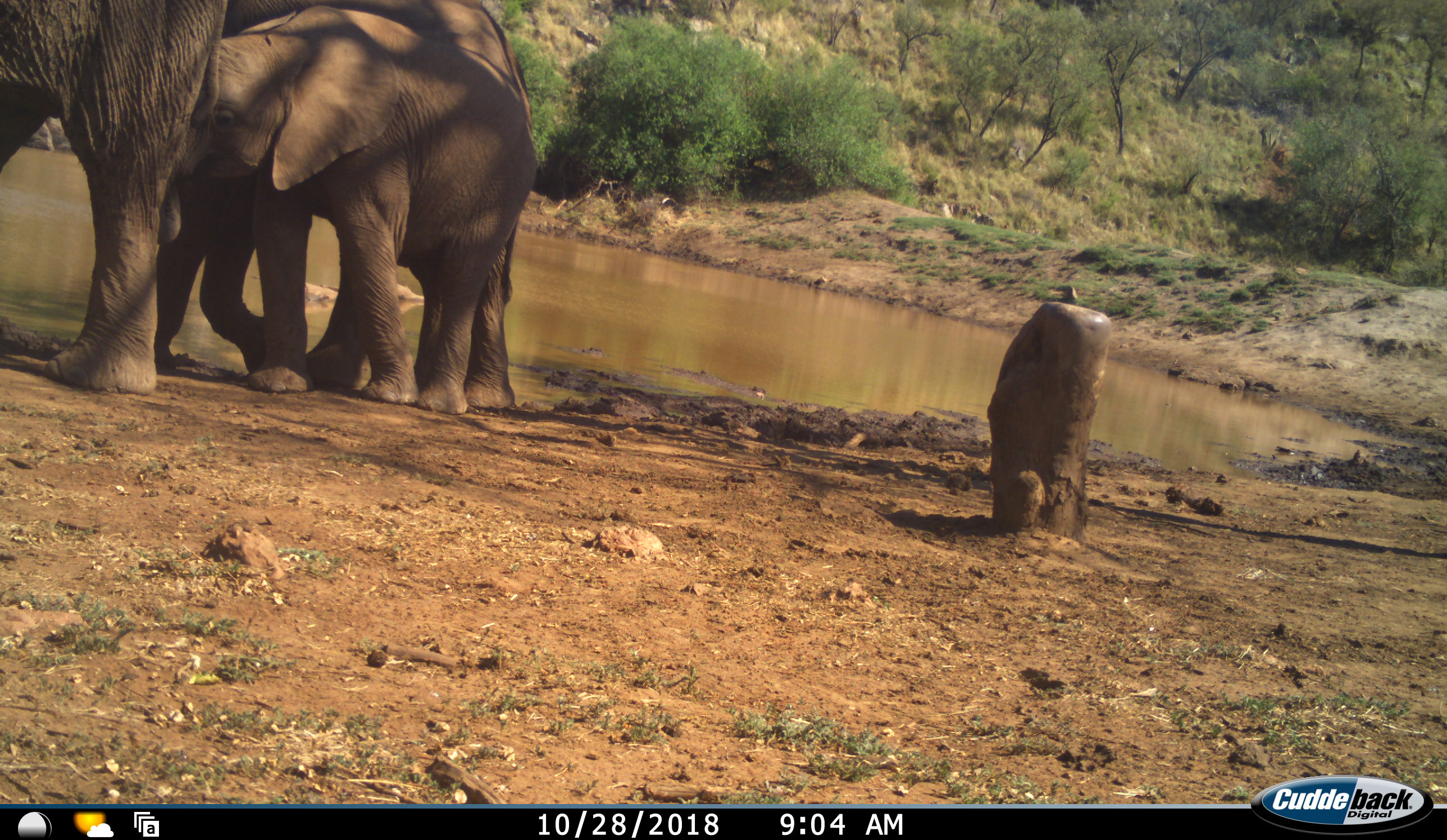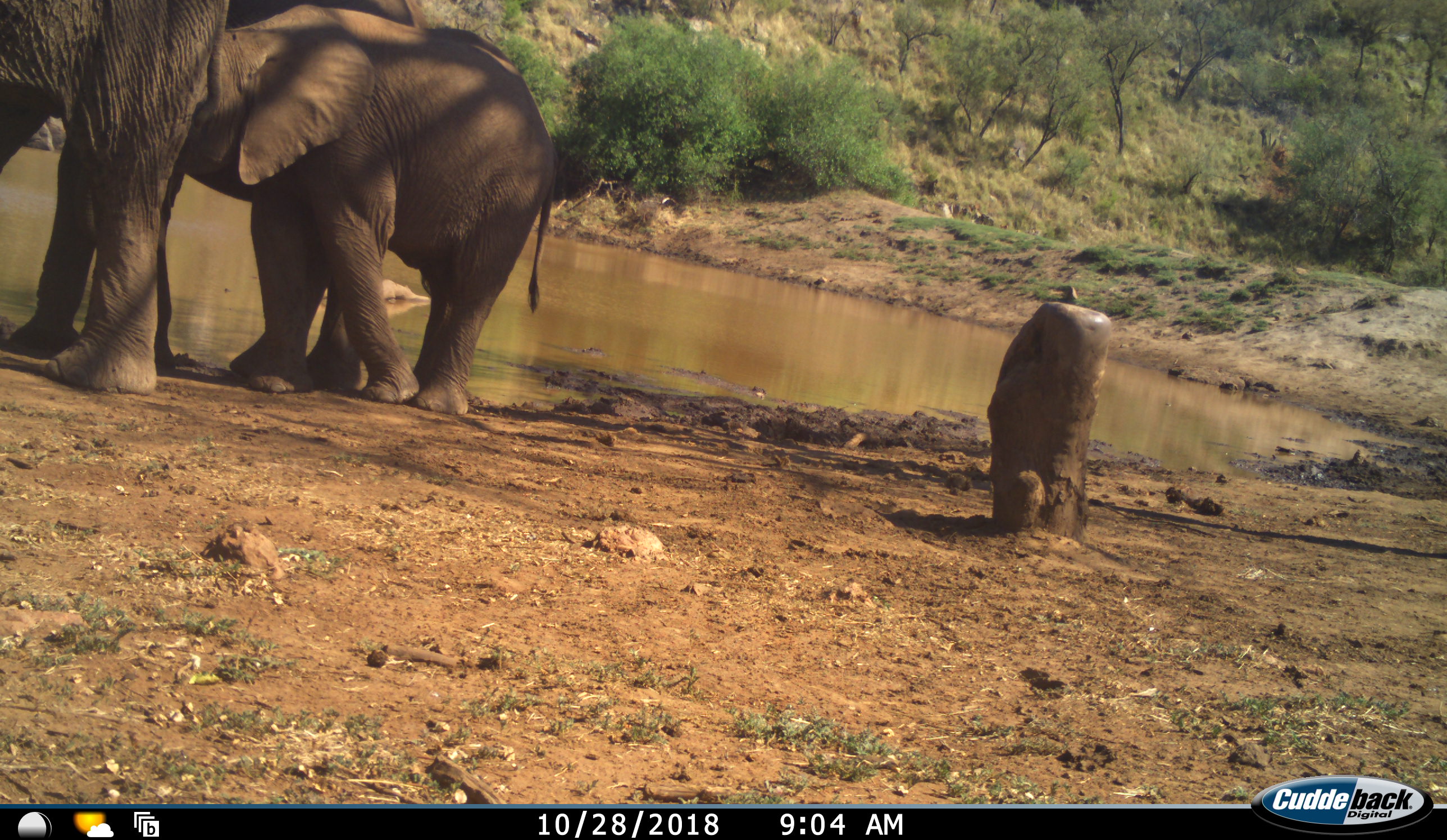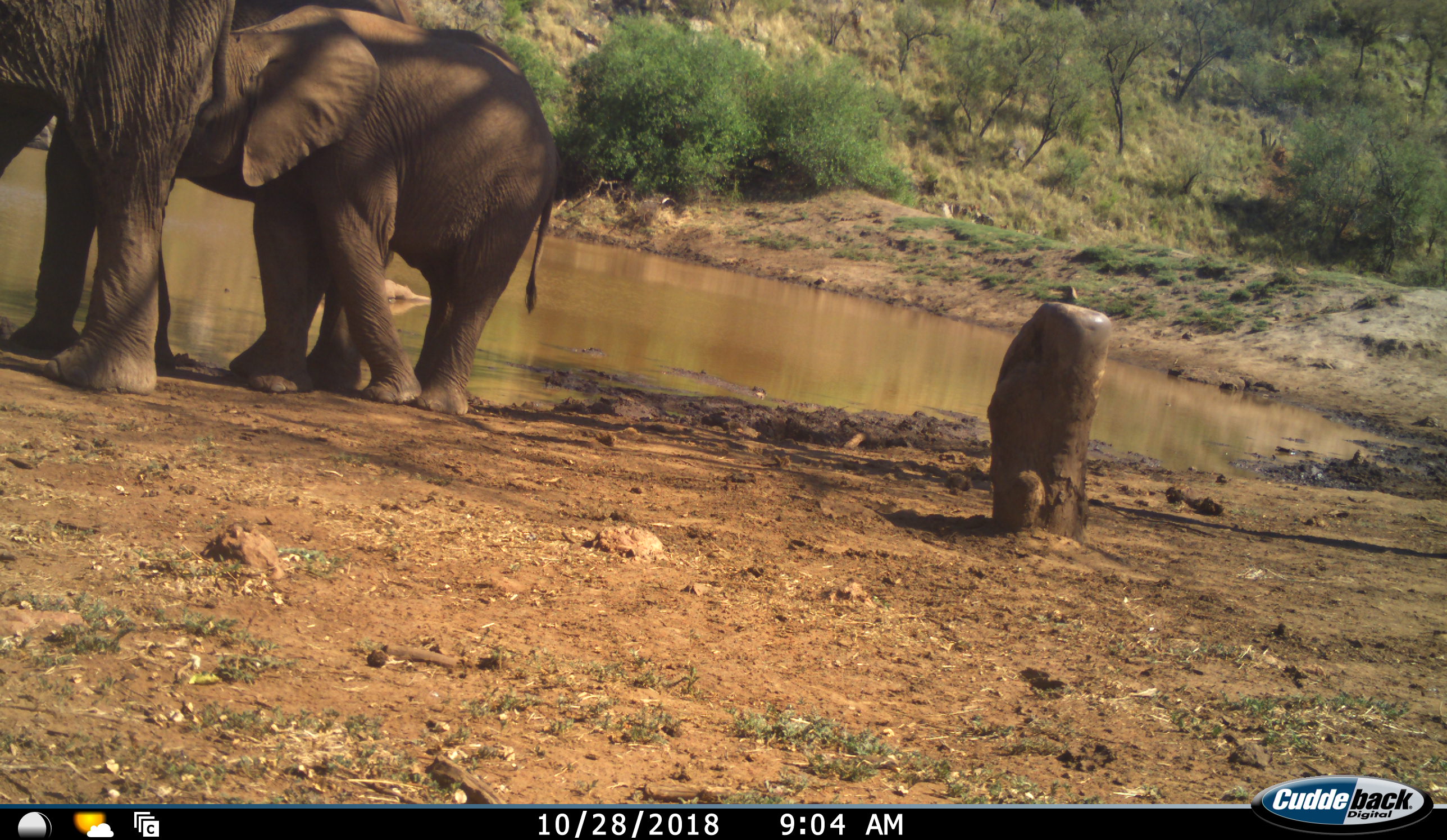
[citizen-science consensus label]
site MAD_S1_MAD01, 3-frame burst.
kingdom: Animalia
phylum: Chordata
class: Mammalia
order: Proboscidea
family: Elephantidae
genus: Loxodonta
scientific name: Loxodonta africana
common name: african bush elephant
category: elephant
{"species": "elephant (african bush elephant) (Loxodonta africana)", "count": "3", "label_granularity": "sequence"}